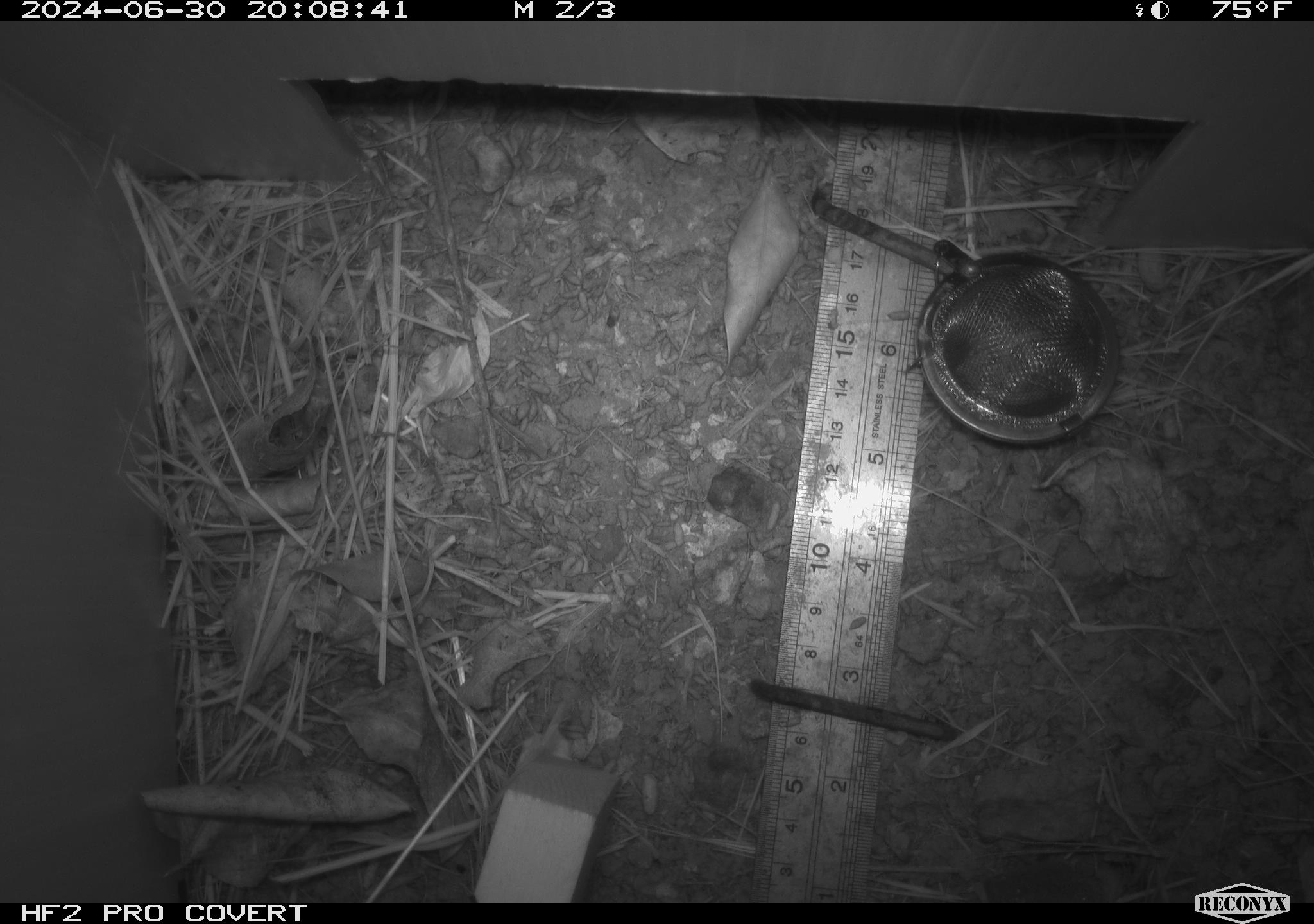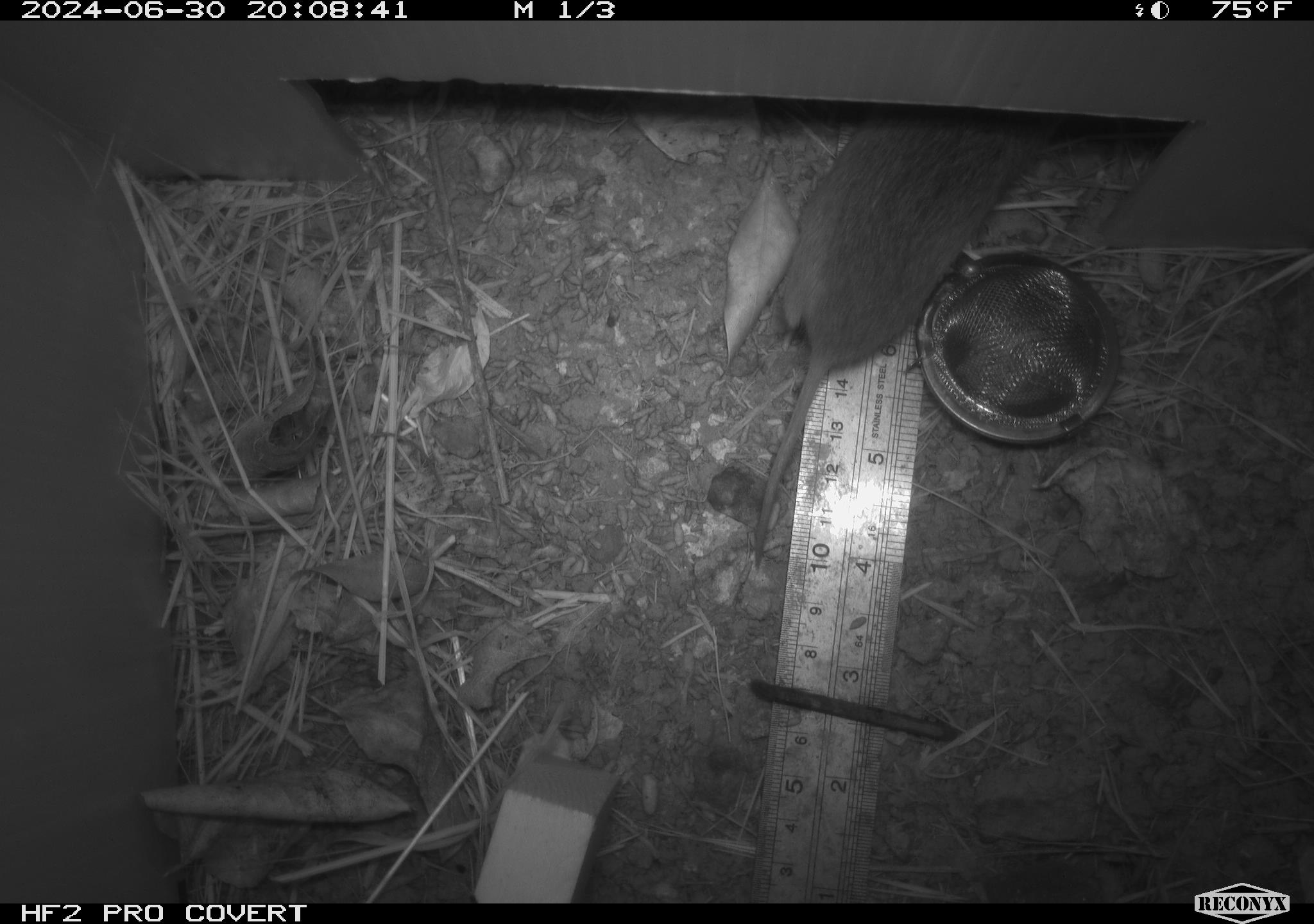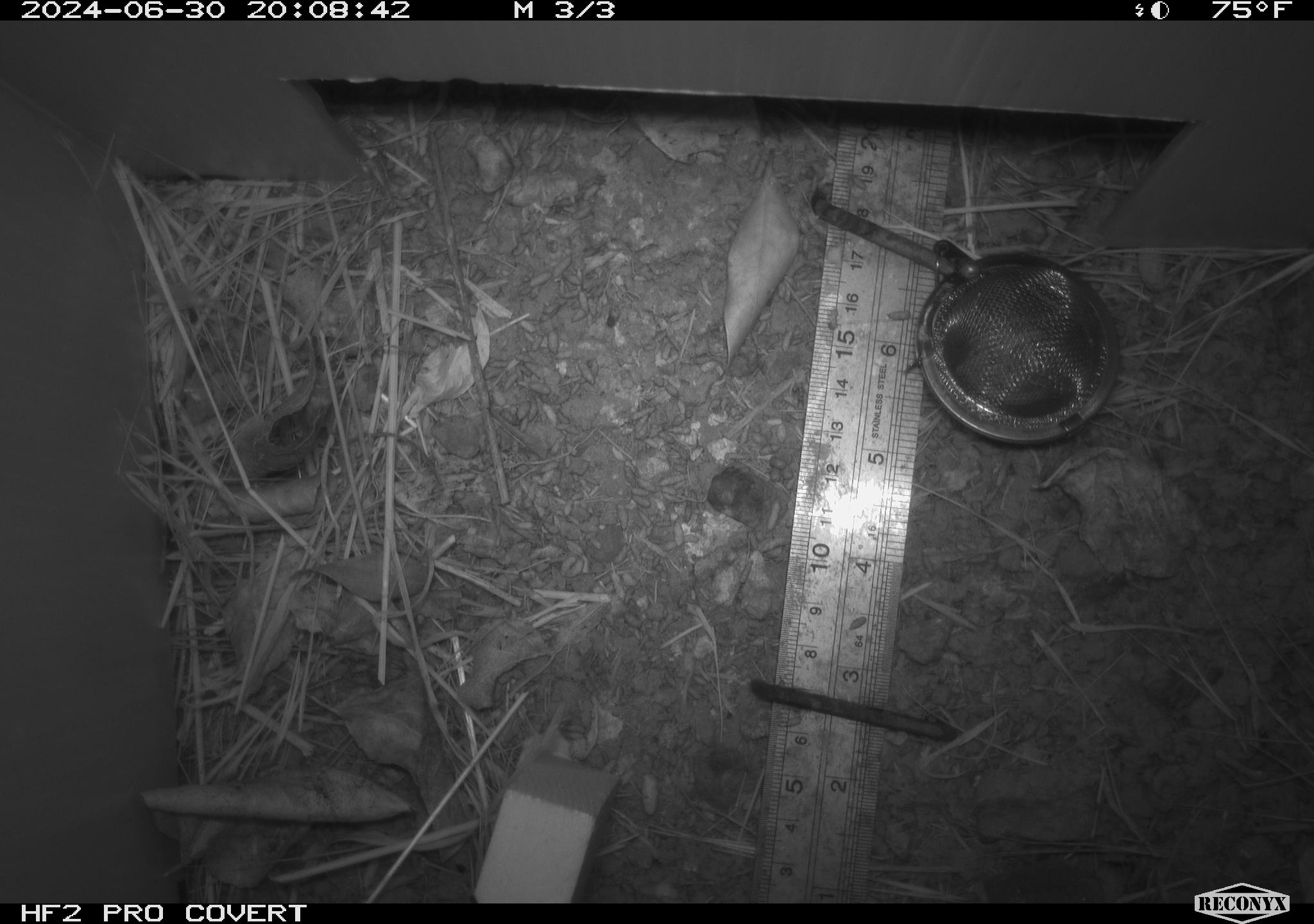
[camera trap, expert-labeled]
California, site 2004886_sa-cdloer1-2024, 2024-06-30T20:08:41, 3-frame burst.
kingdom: Animalia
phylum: Chordata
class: Mammalia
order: Rodentia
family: Cricetidae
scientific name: Arvicolinae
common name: voles, lemmings, and muskrats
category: arvicolinae subfamily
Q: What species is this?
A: Arvicolinae subfamily (voles, lemmings, and muskrats) (Arvicolinae).